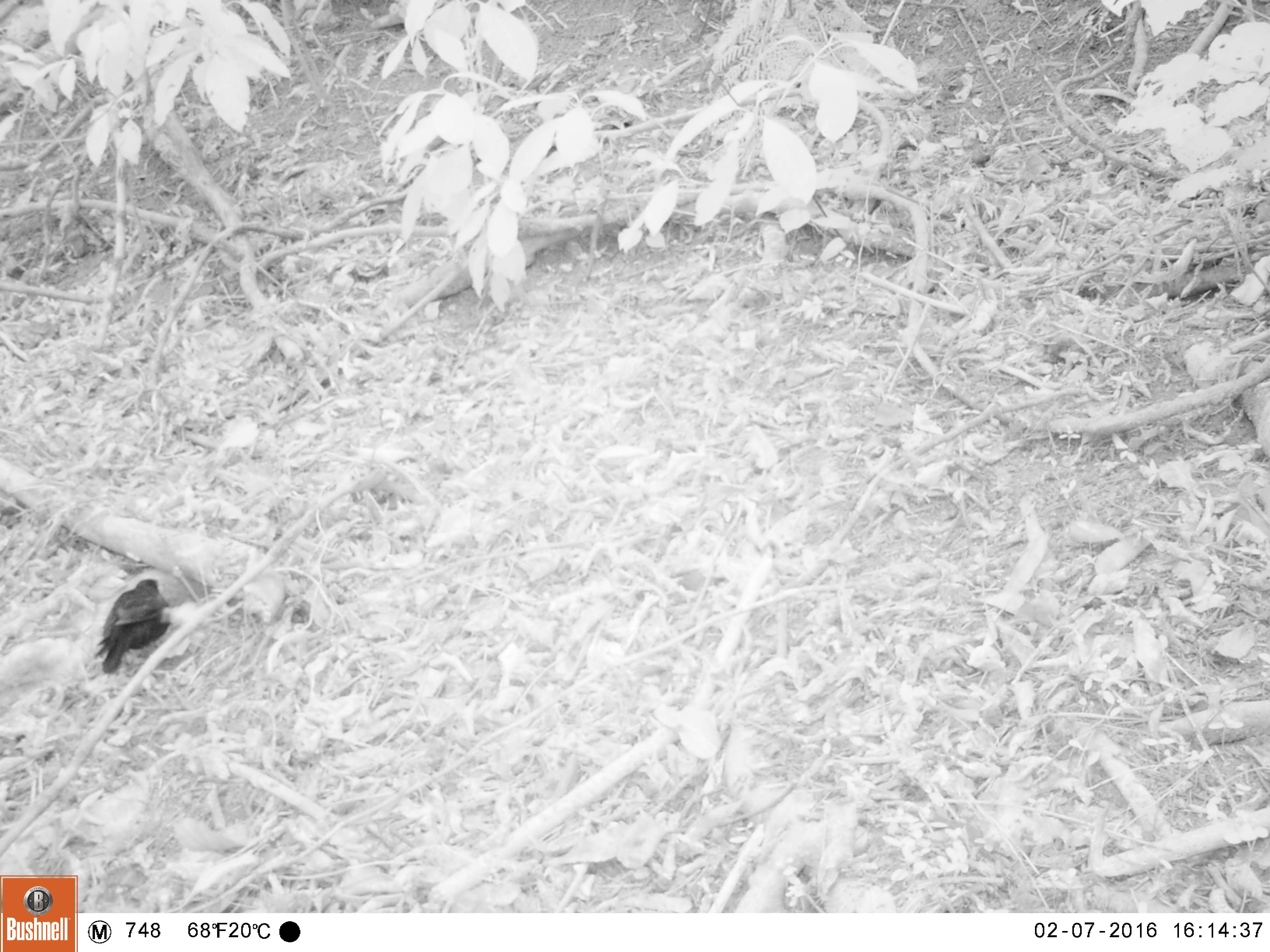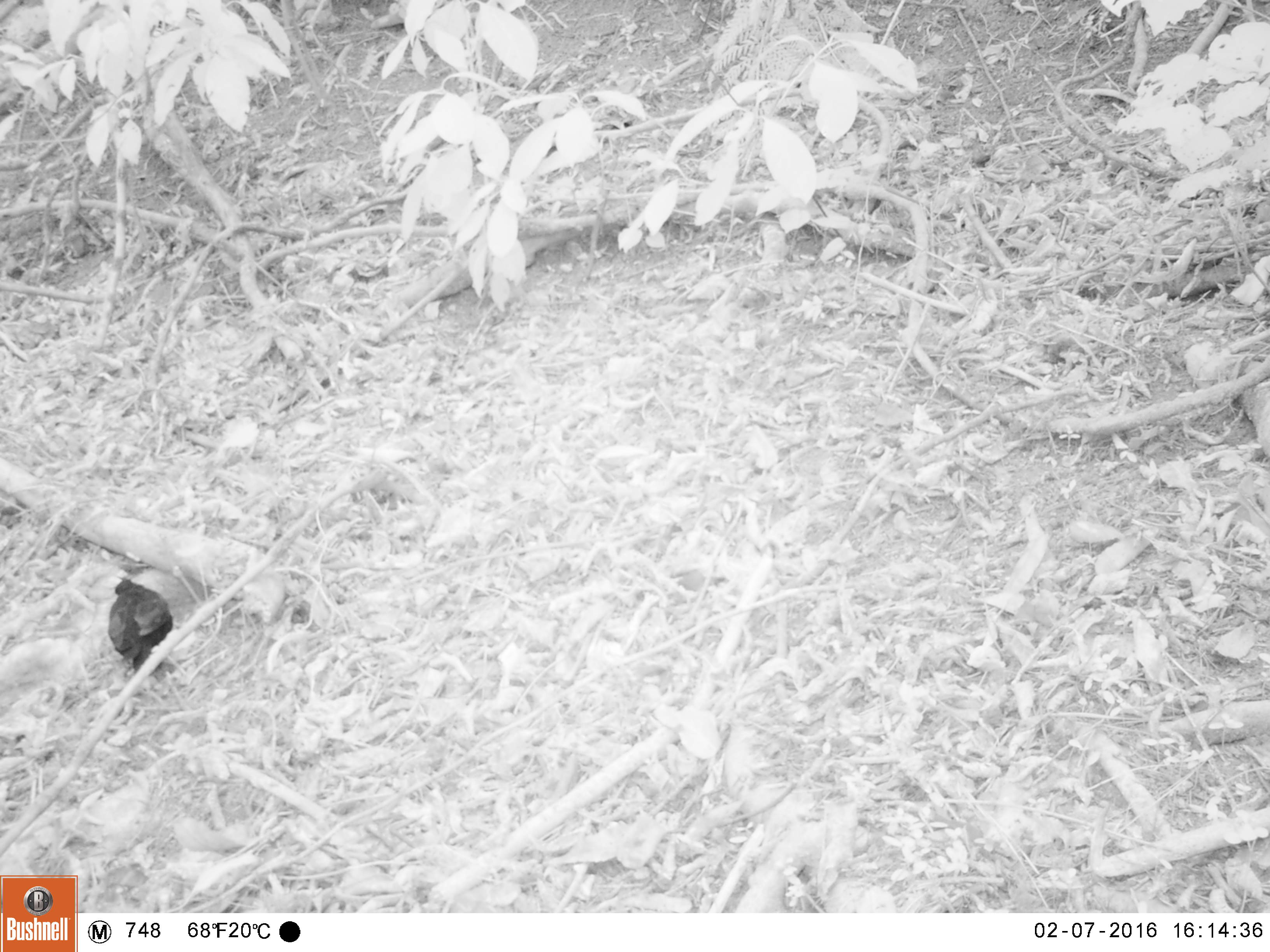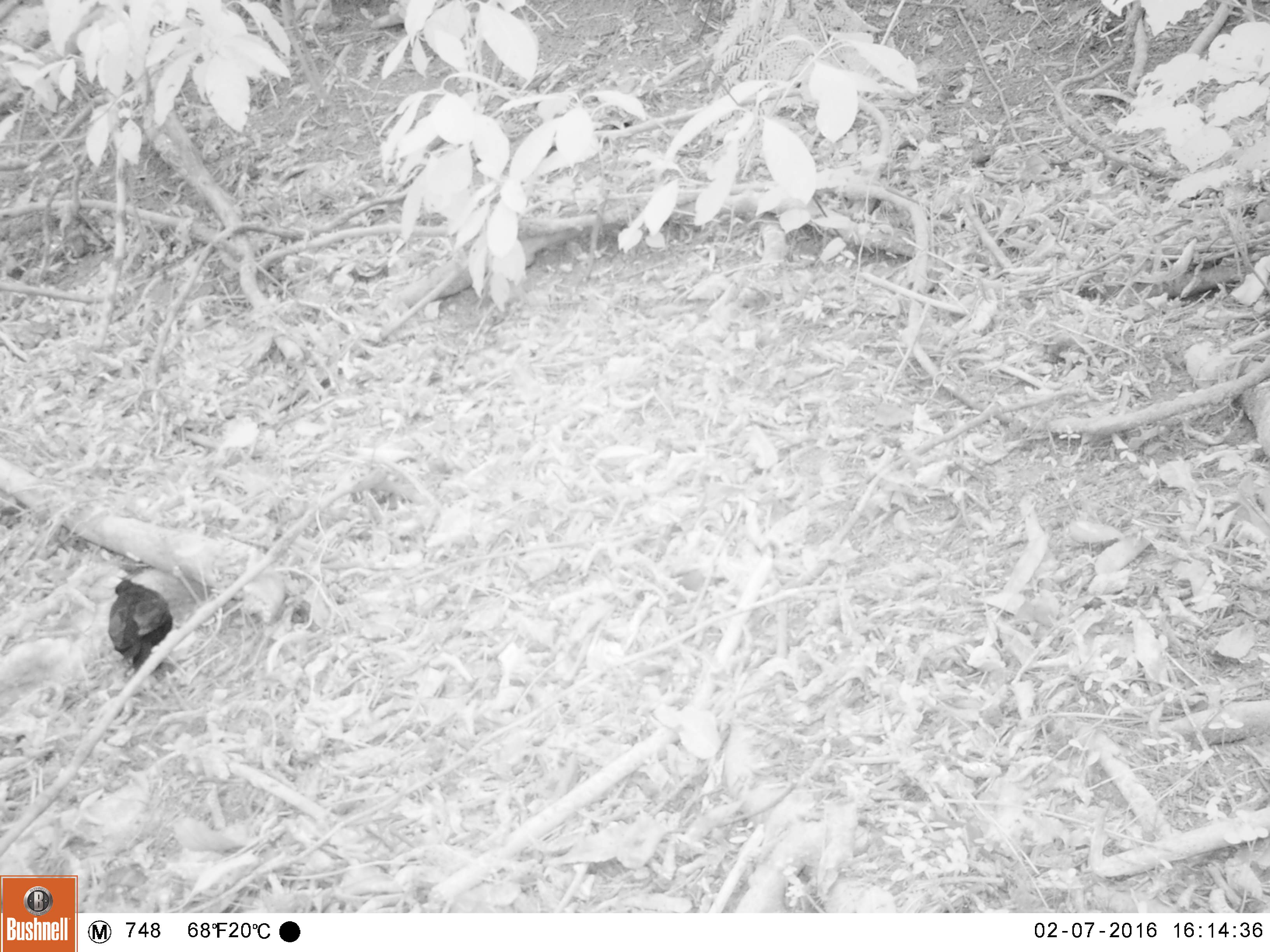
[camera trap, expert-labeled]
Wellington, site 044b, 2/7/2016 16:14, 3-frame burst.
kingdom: Animalia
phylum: Chordata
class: Aves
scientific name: Aves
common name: bird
Bird (Aves).